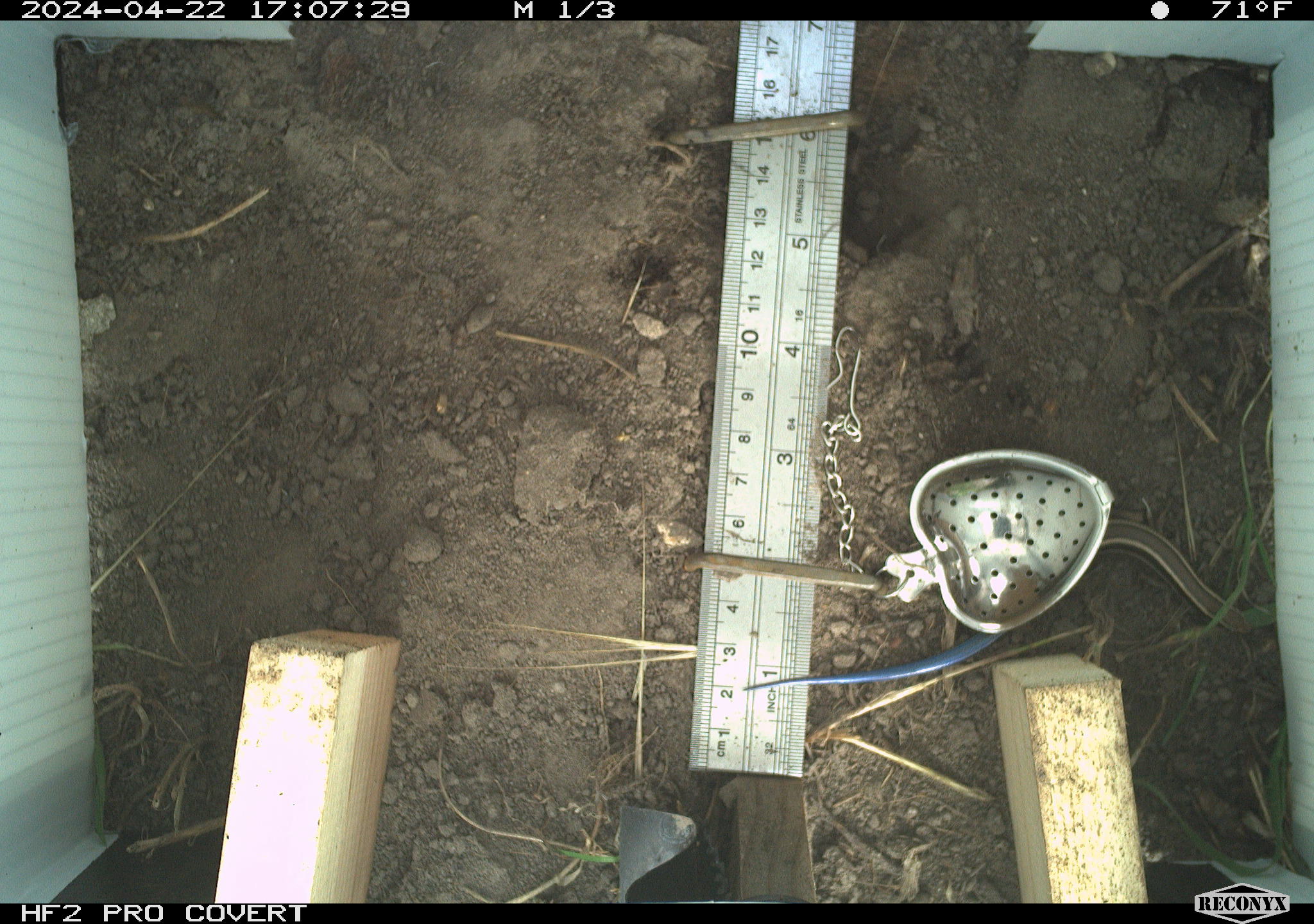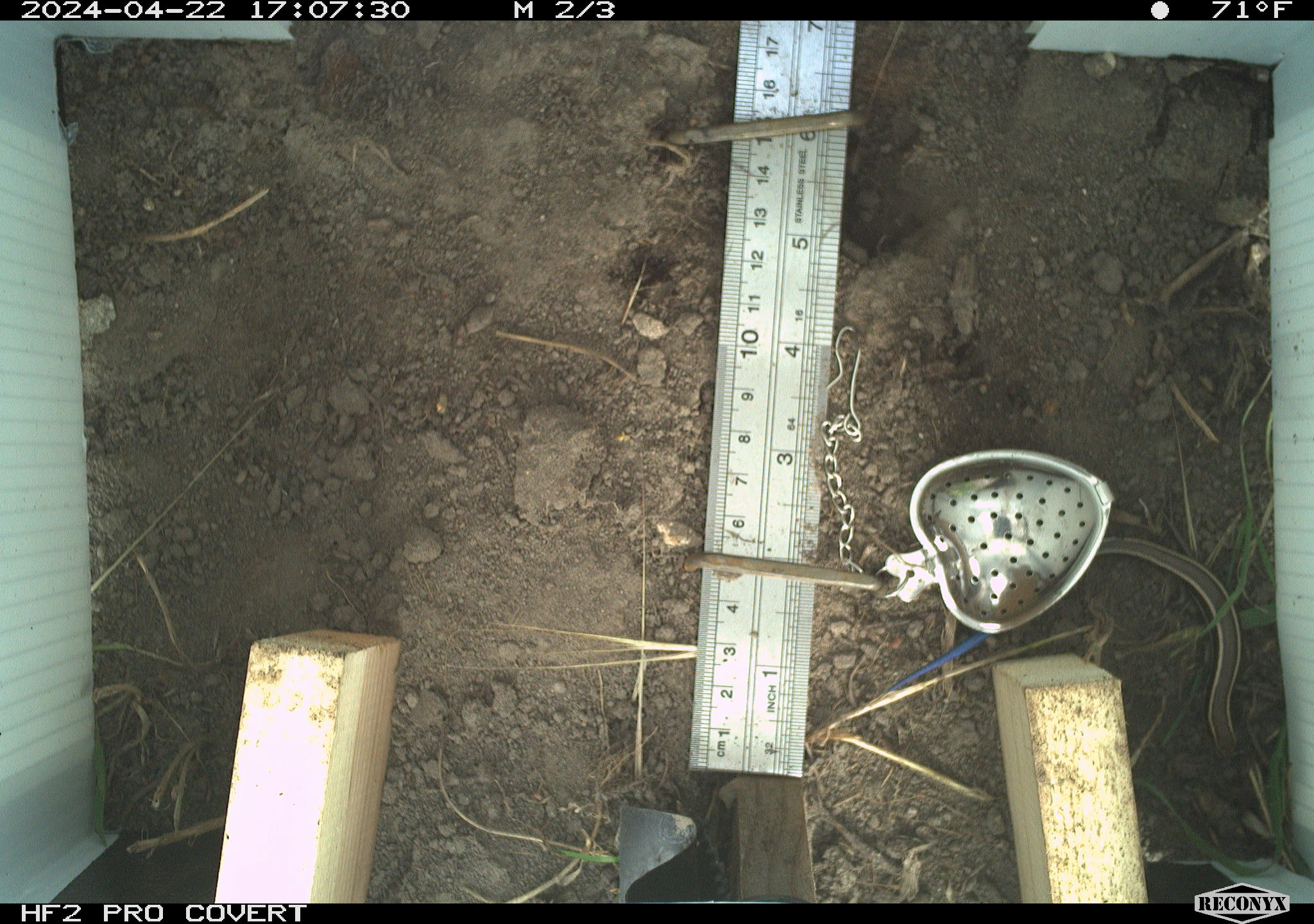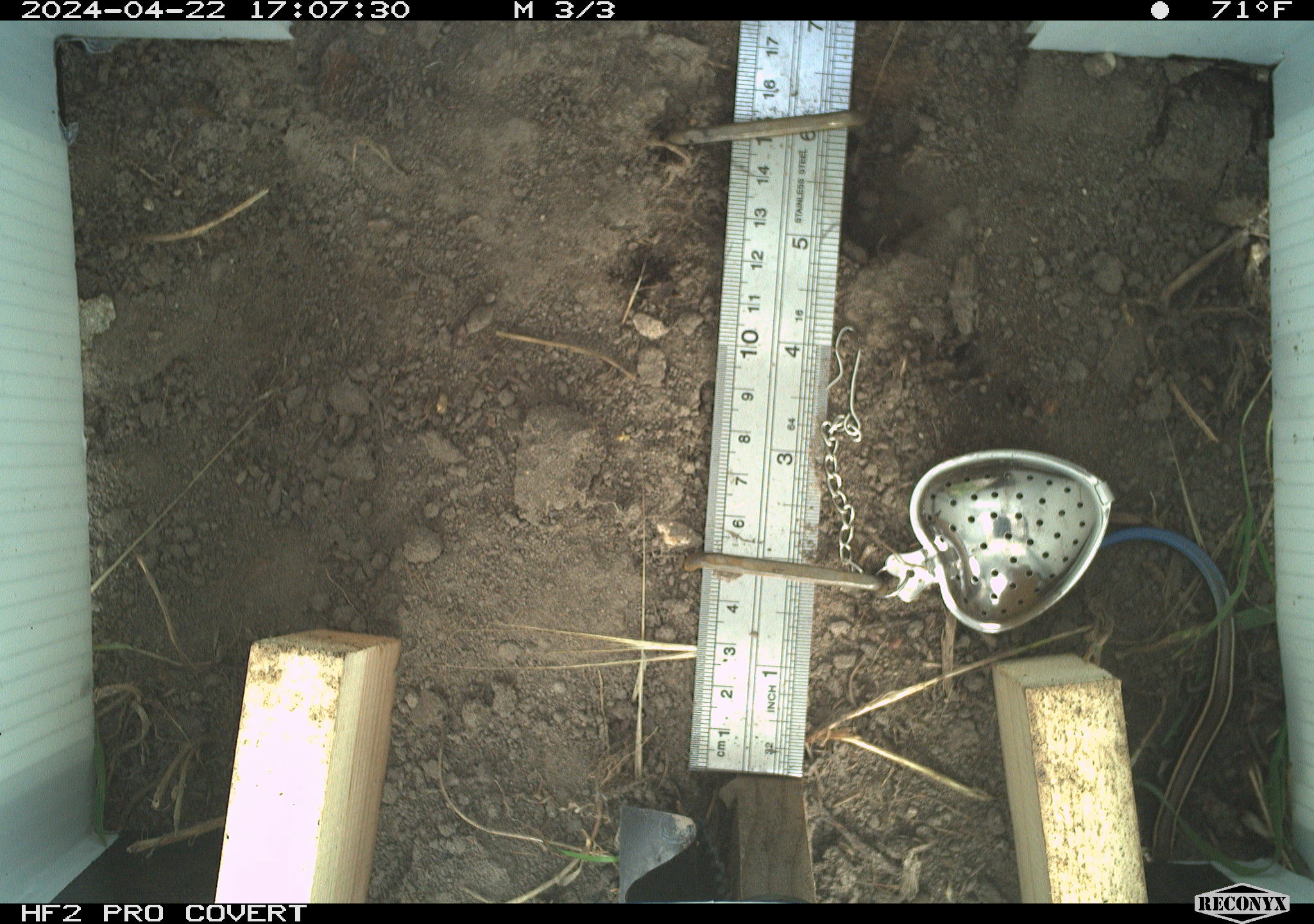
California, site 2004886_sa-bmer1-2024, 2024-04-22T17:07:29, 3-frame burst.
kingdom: Animalia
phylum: Chordata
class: Reptilia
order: Squamata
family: Scincidae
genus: Plestiodon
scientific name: Plestiodon skiltonianus skiltonianus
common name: skilton's skink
Skilton's skink (Plestiodon skiltonianus skiltonianus).